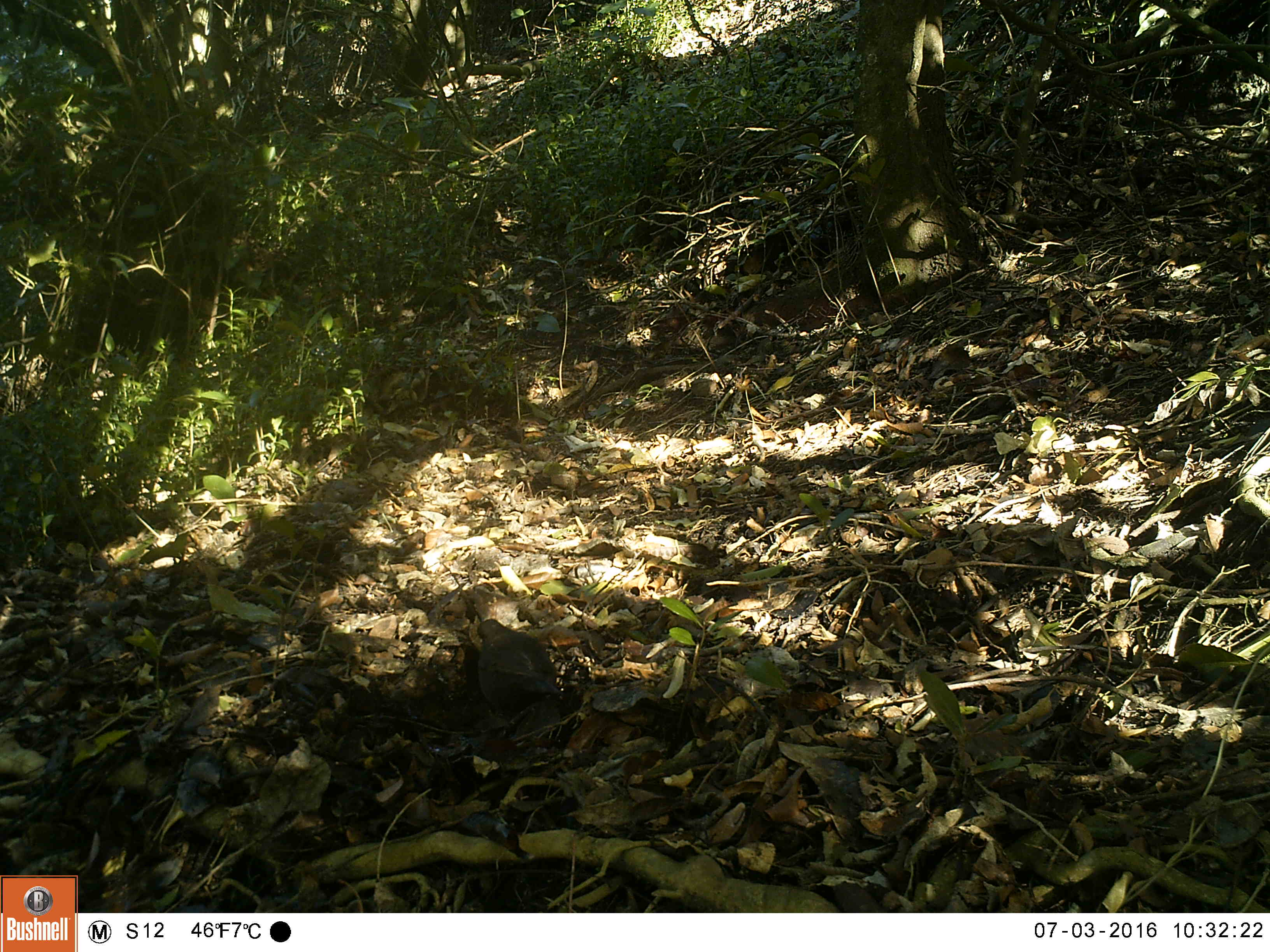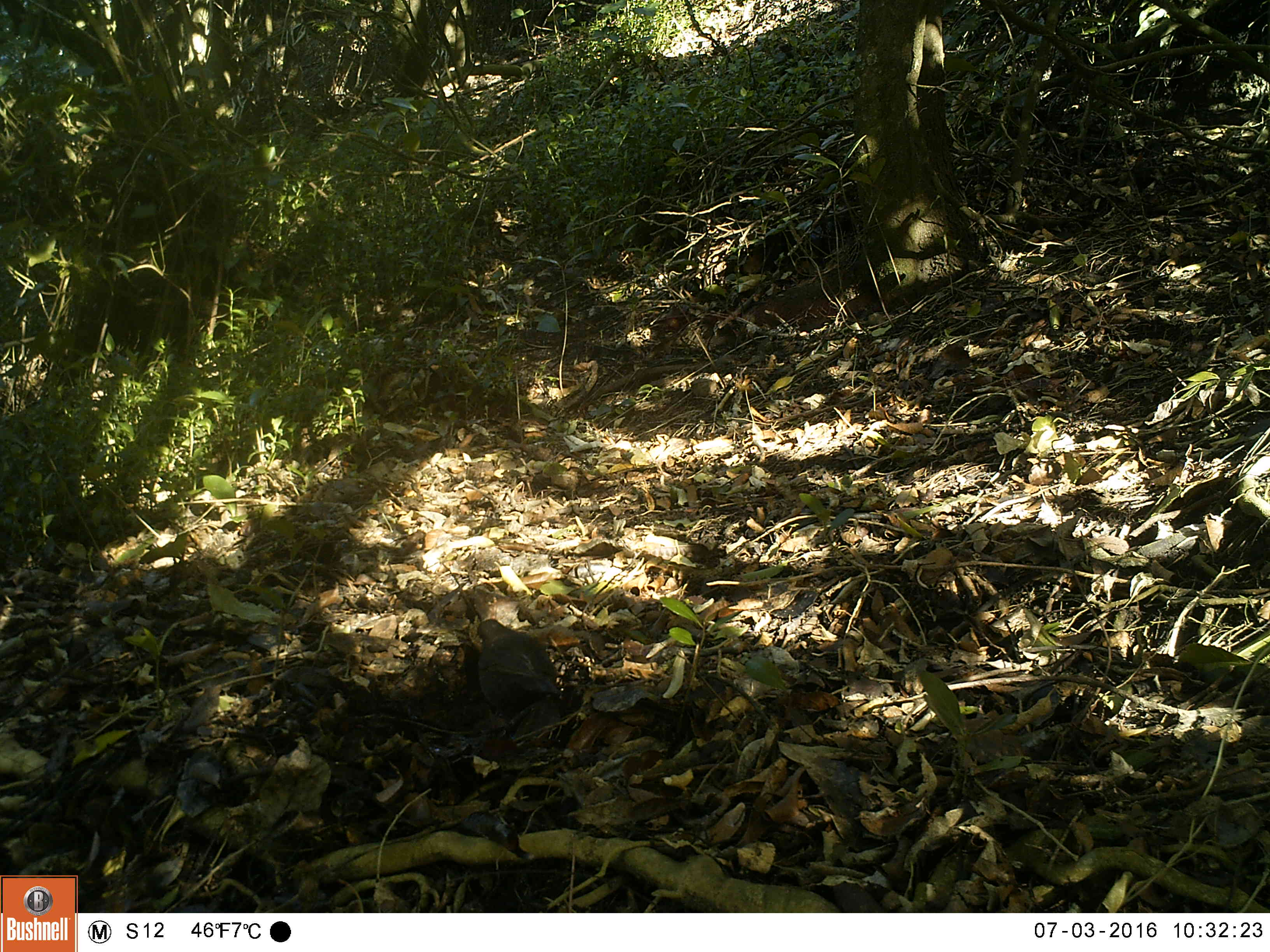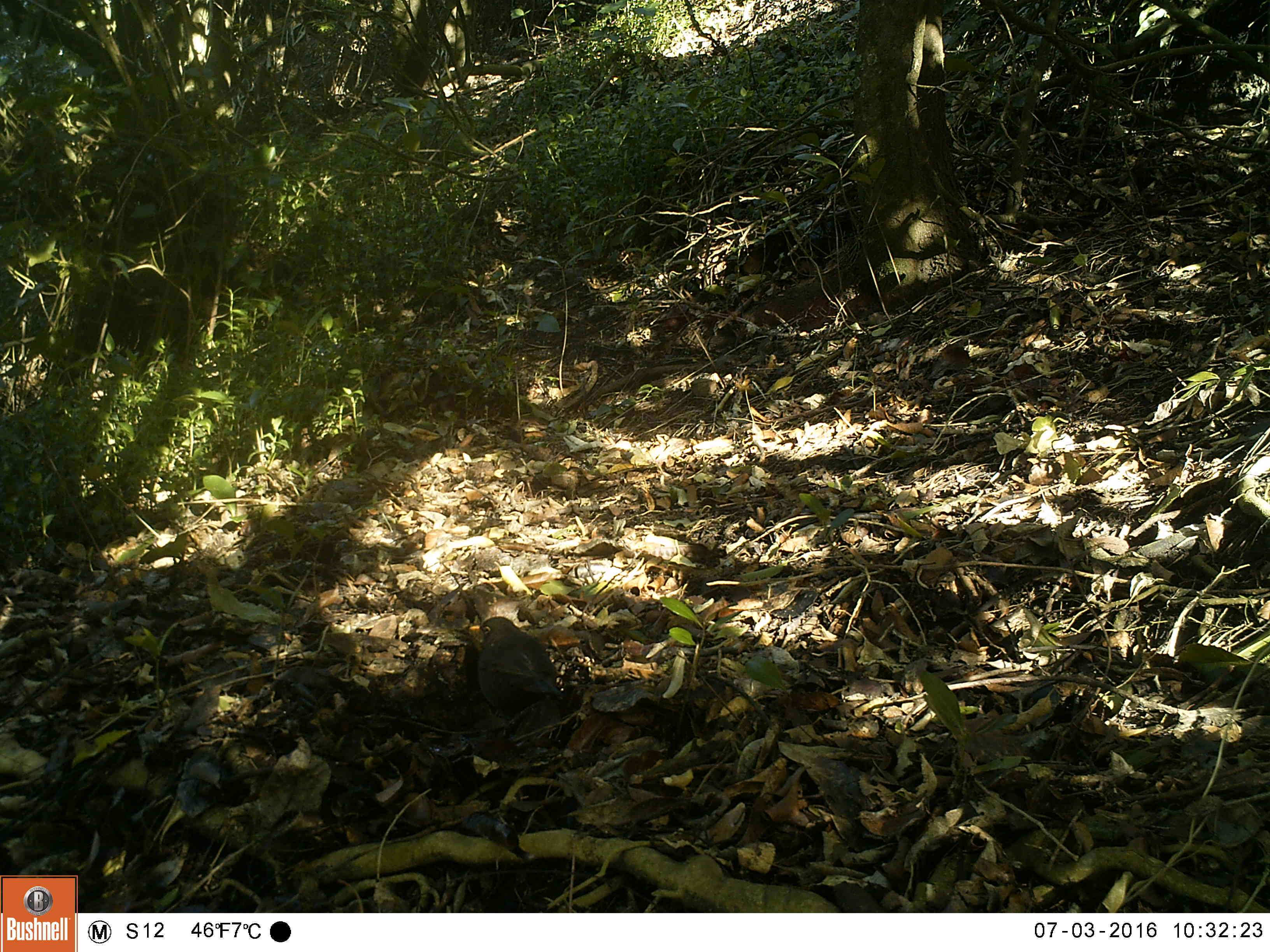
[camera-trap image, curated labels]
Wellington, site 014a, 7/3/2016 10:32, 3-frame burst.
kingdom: Animalia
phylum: Chordata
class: Aves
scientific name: Aves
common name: bird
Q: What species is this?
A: Bird (Aves).